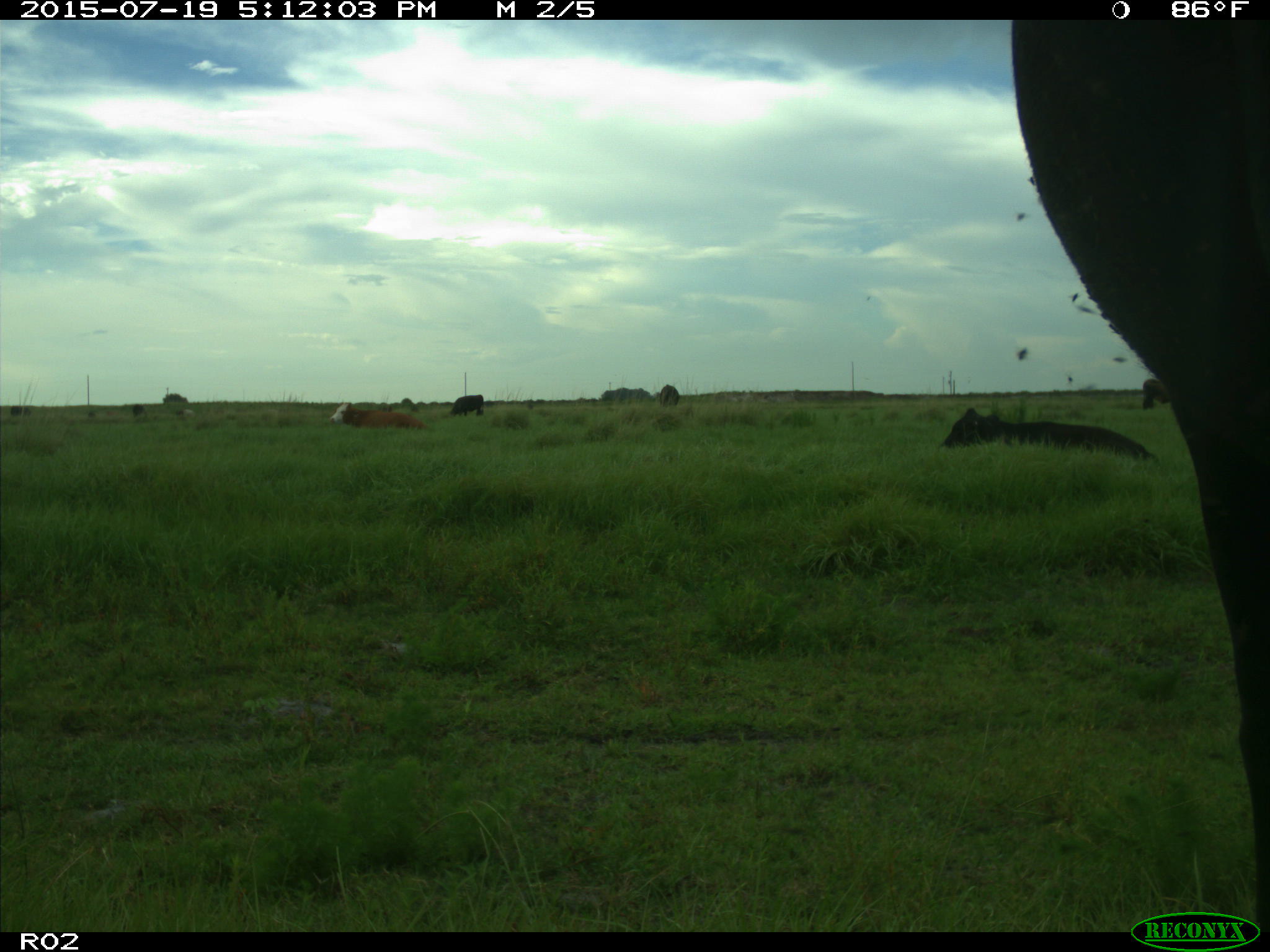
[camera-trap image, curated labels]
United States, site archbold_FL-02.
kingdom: Animalia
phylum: Chordata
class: Mammalia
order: Artiodactyla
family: Bovidae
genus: Bos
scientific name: Bos taurus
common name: domestic cow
Bos taurus (domestic cow).